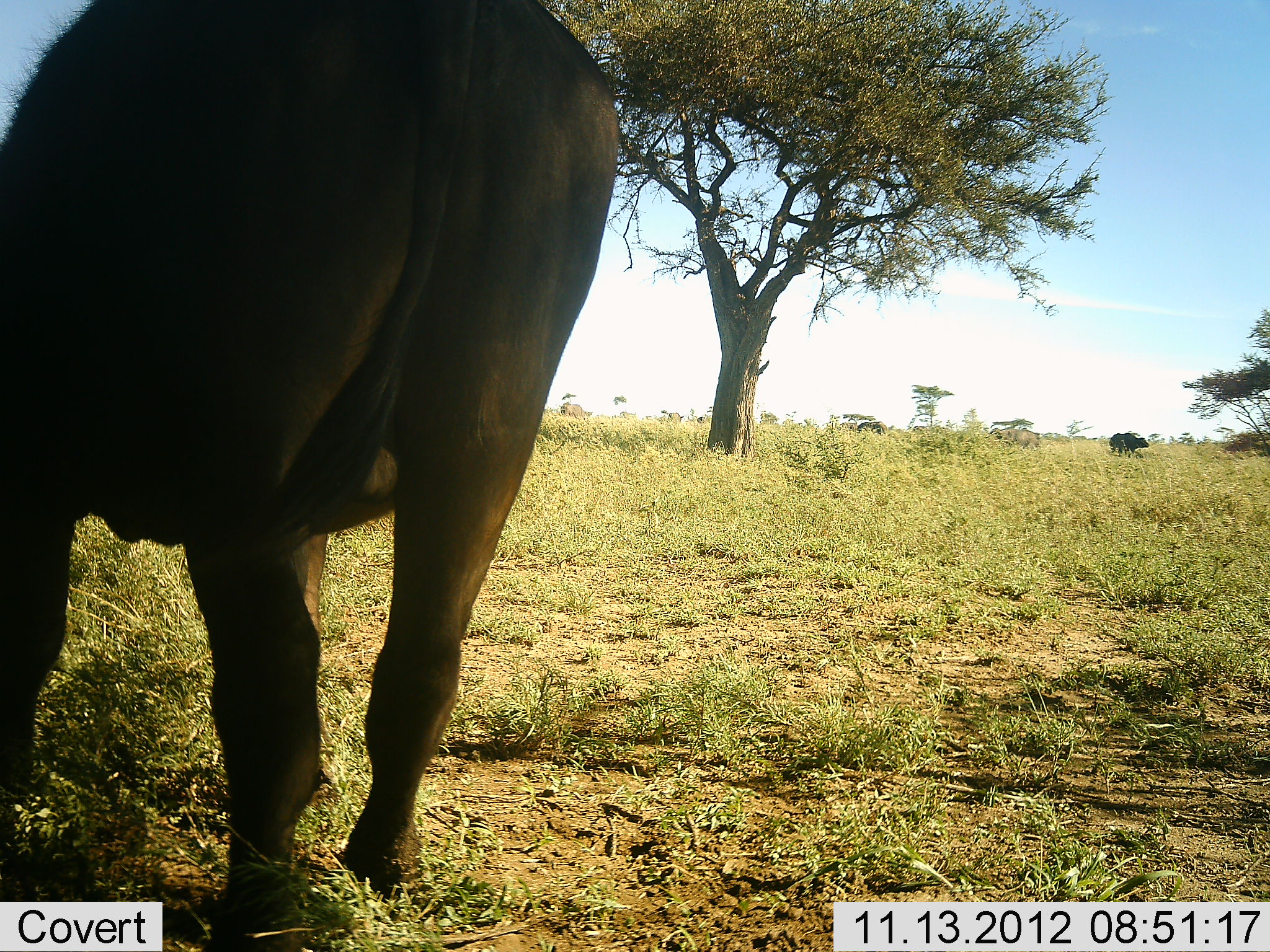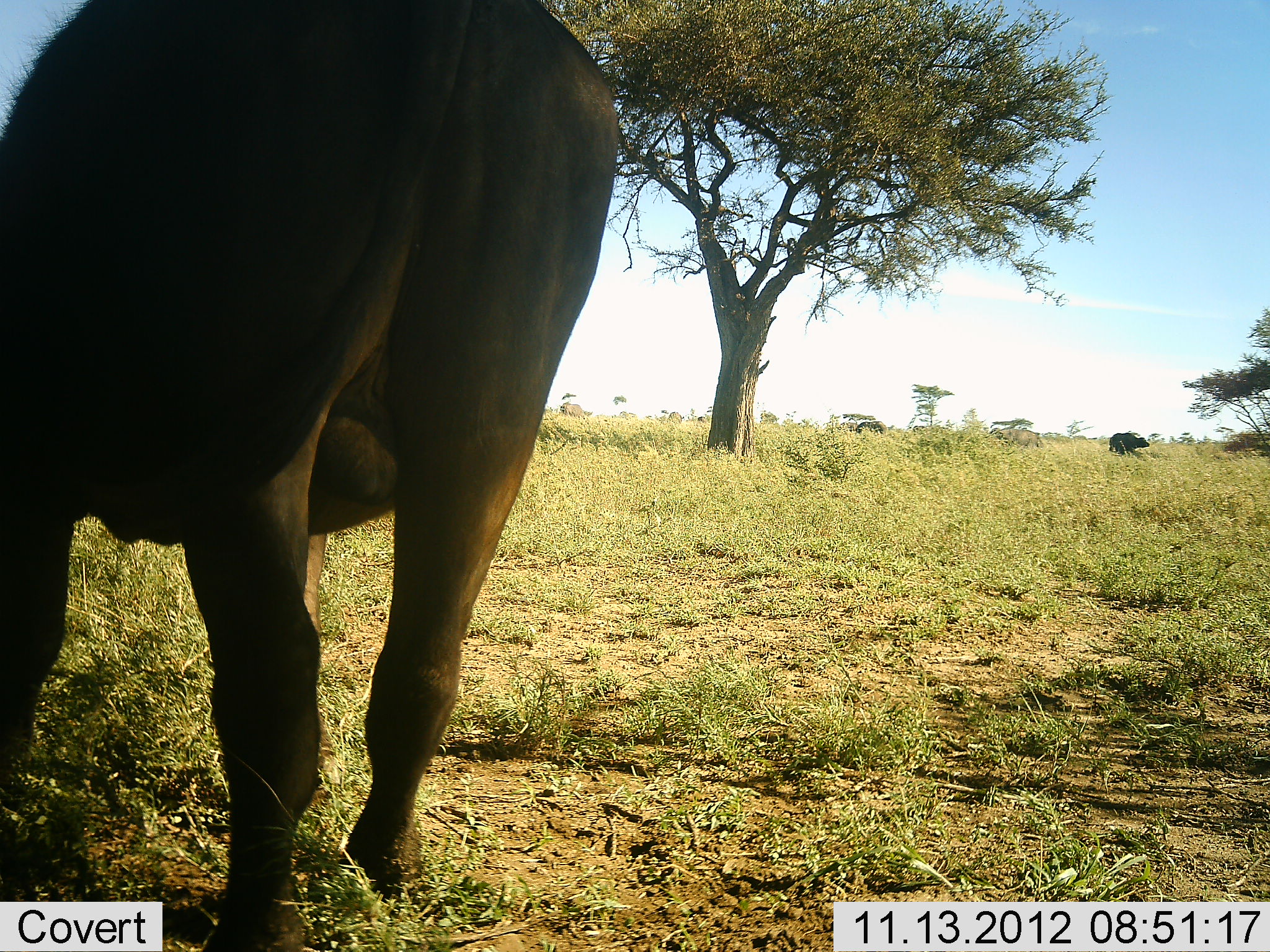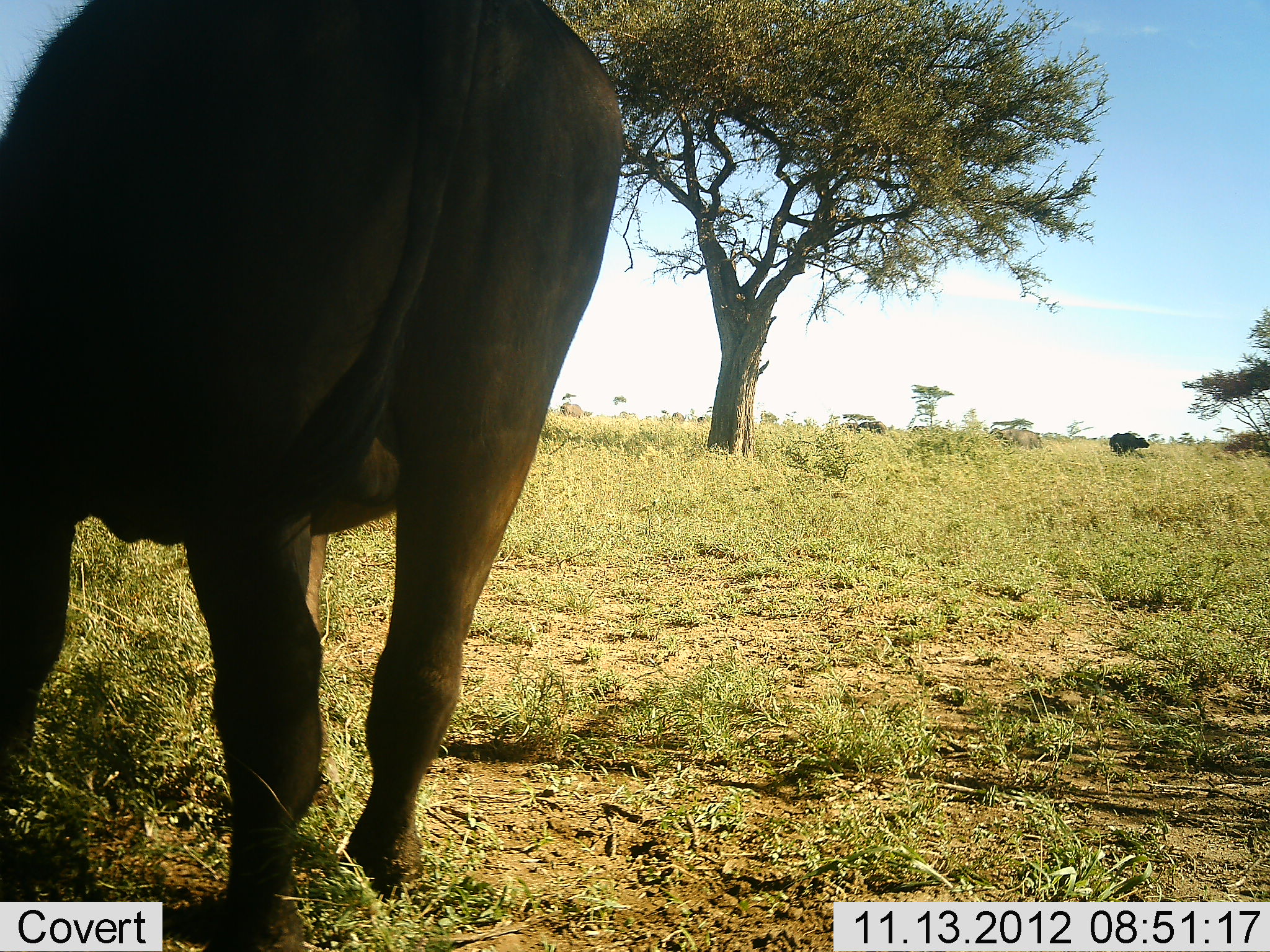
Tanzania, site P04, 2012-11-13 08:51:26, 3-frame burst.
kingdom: Animalia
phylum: Chordata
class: Mammalia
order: Artiodactyla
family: Bovidae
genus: Syncerus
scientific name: Syncerus caffer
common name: cape buffalo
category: buffalo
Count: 2.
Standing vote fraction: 90%.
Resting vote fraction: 0%.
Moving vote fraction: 10%.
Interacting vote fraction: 0%.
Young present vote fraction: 0%.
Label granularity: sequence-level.